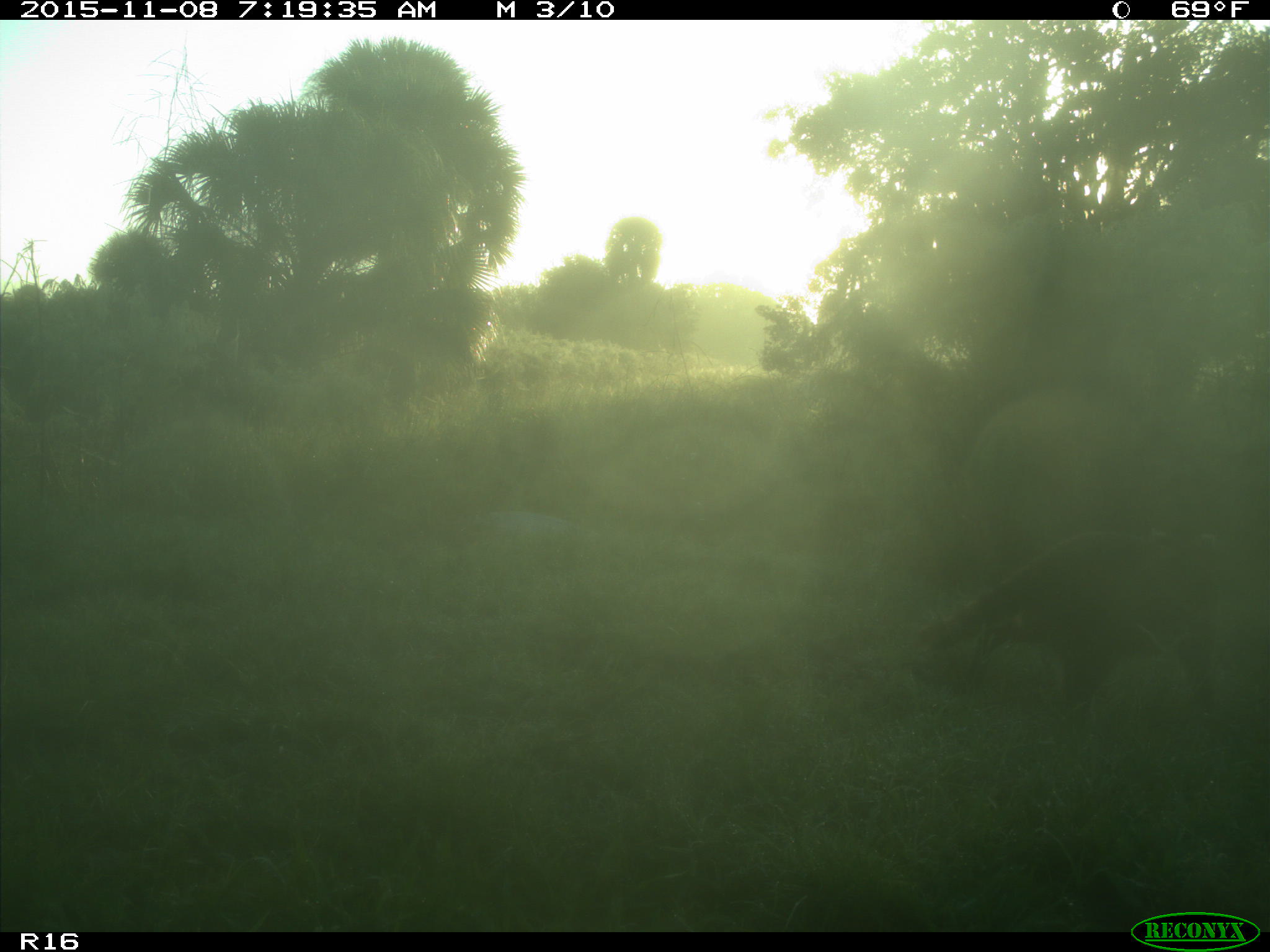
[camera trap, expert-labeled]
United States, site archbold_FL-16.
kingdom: Animalia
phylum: Chordata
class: Mammalia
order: Carnivora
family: Procyonidae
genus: Procyon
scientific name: Procyon lotor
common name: common raccoon